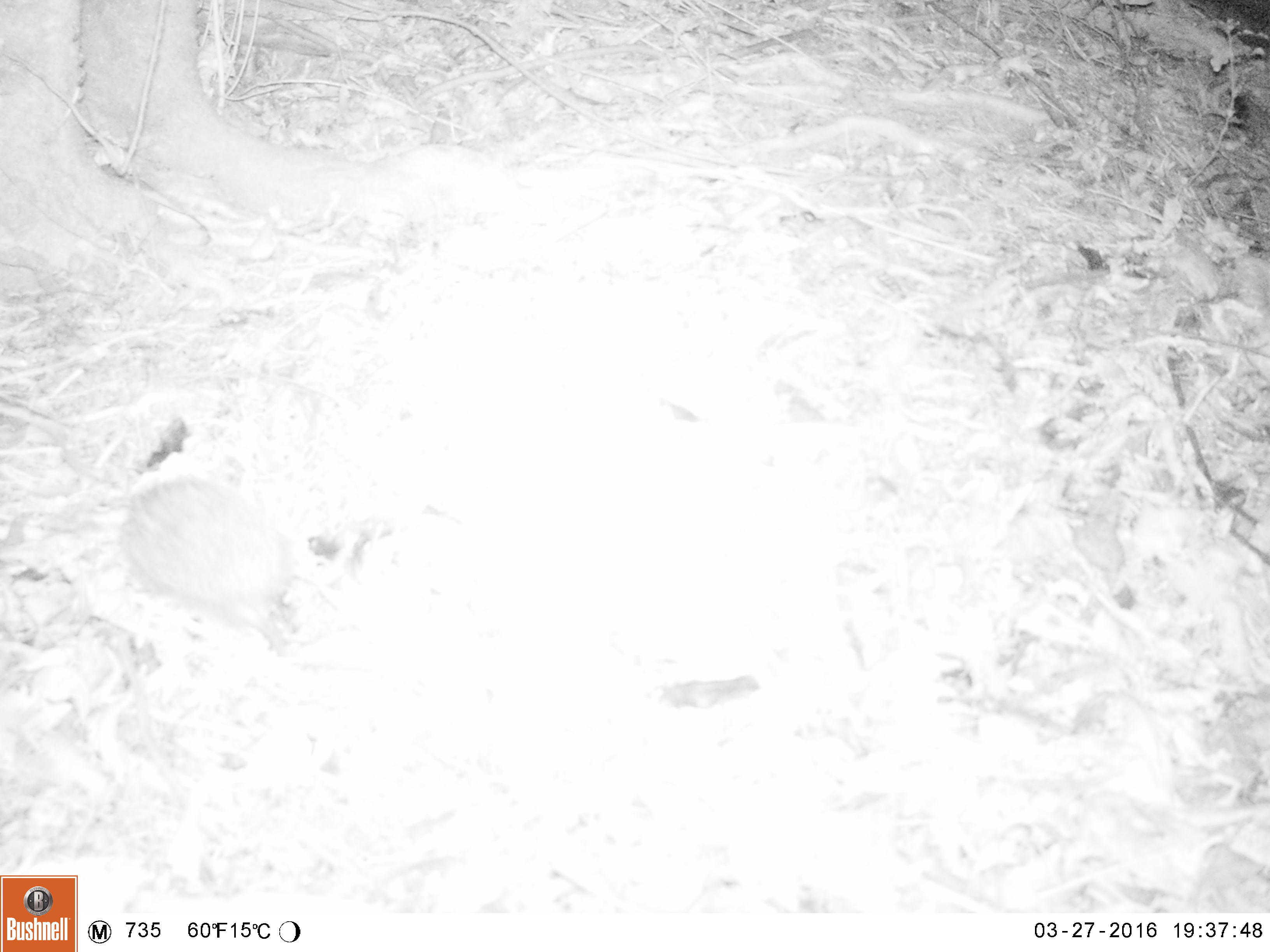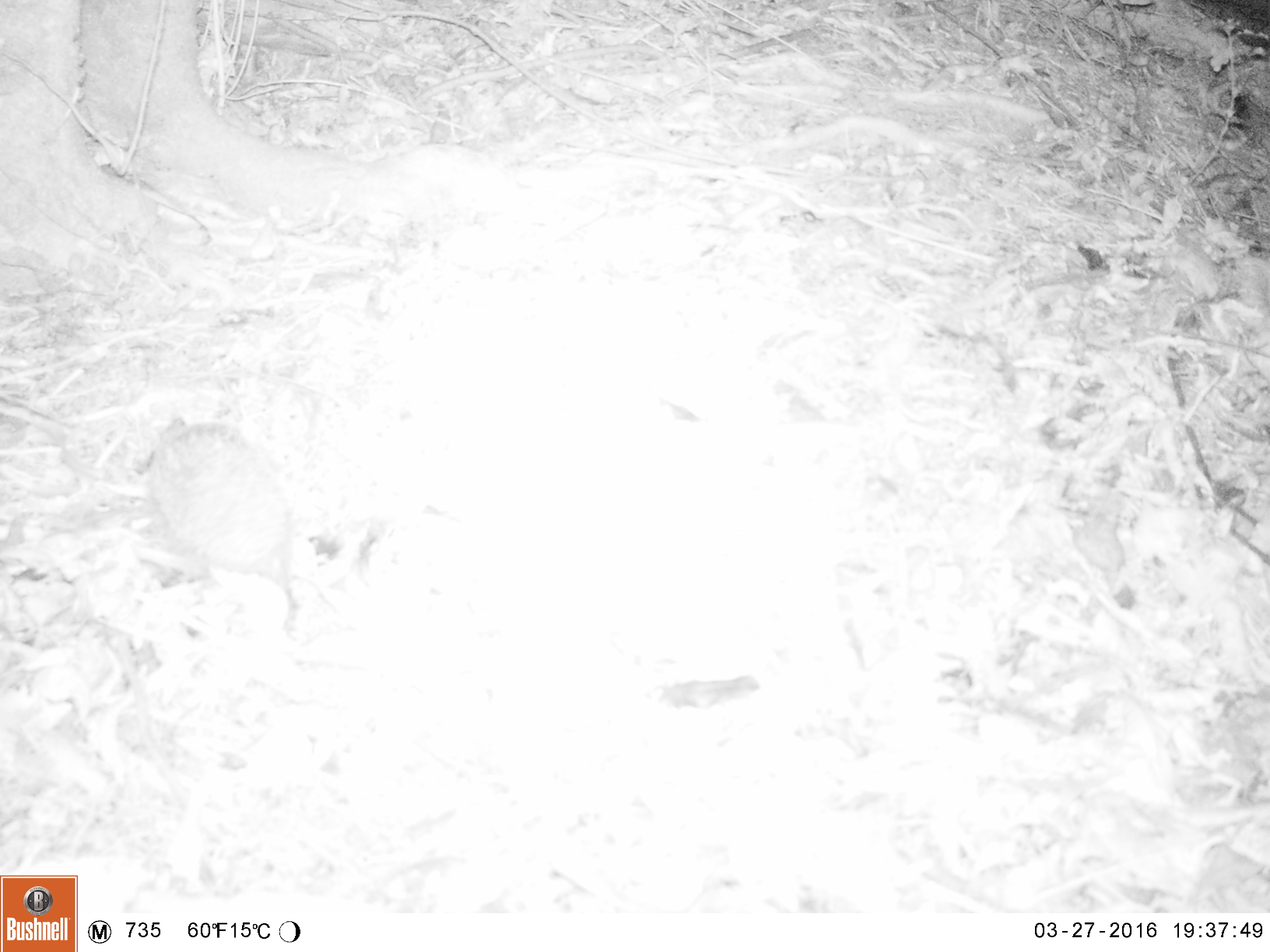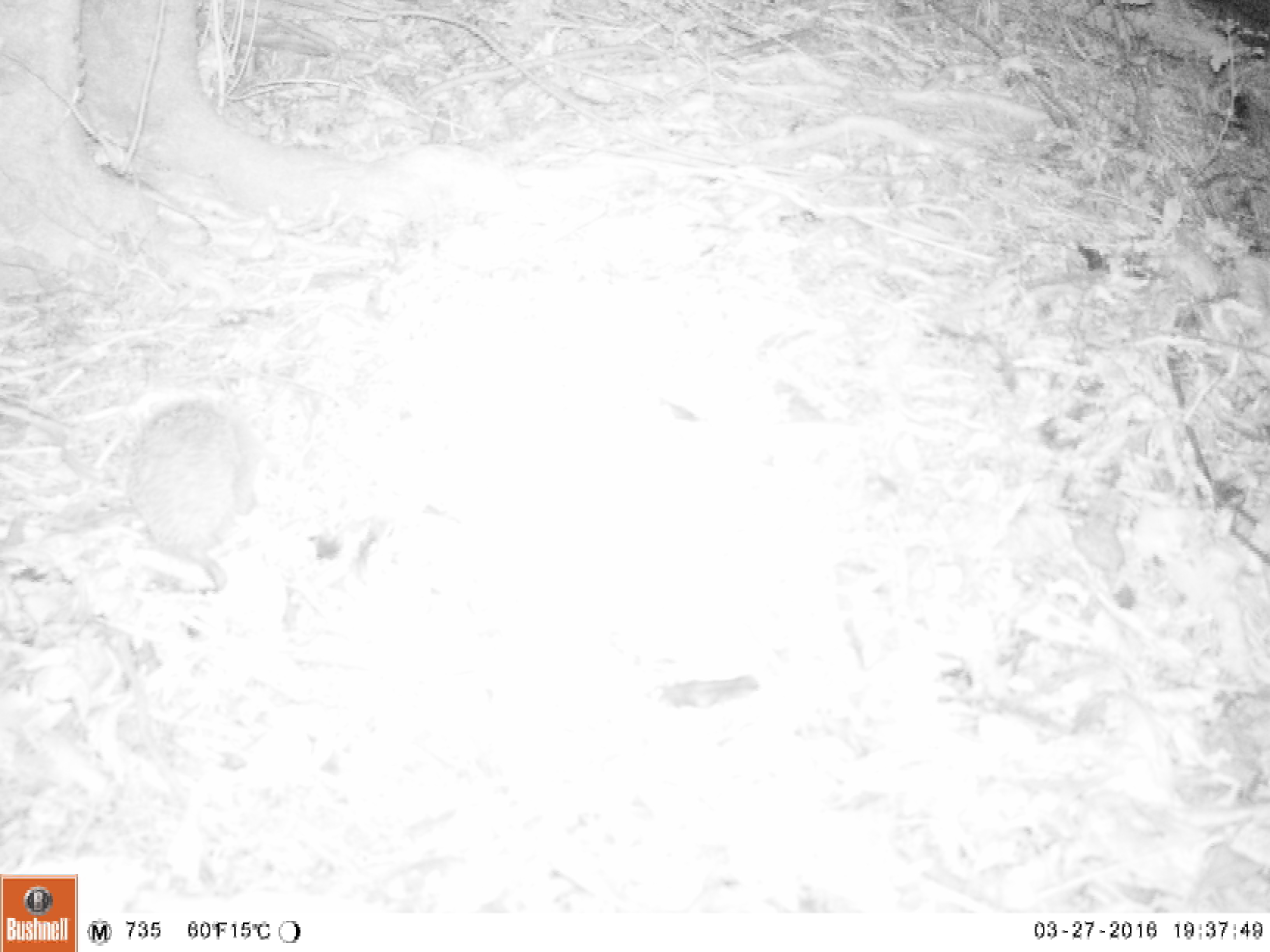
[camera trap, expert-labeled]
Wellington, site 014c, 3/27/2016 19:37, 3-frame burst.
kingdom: Animalia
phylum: Chordata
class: Mammalia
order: Eulipotyphla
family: Erinaceidae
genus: Erinaceus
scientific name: Erinaceus europaeus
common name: hedgehog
Hedgehog (Erinaceus europaeus).